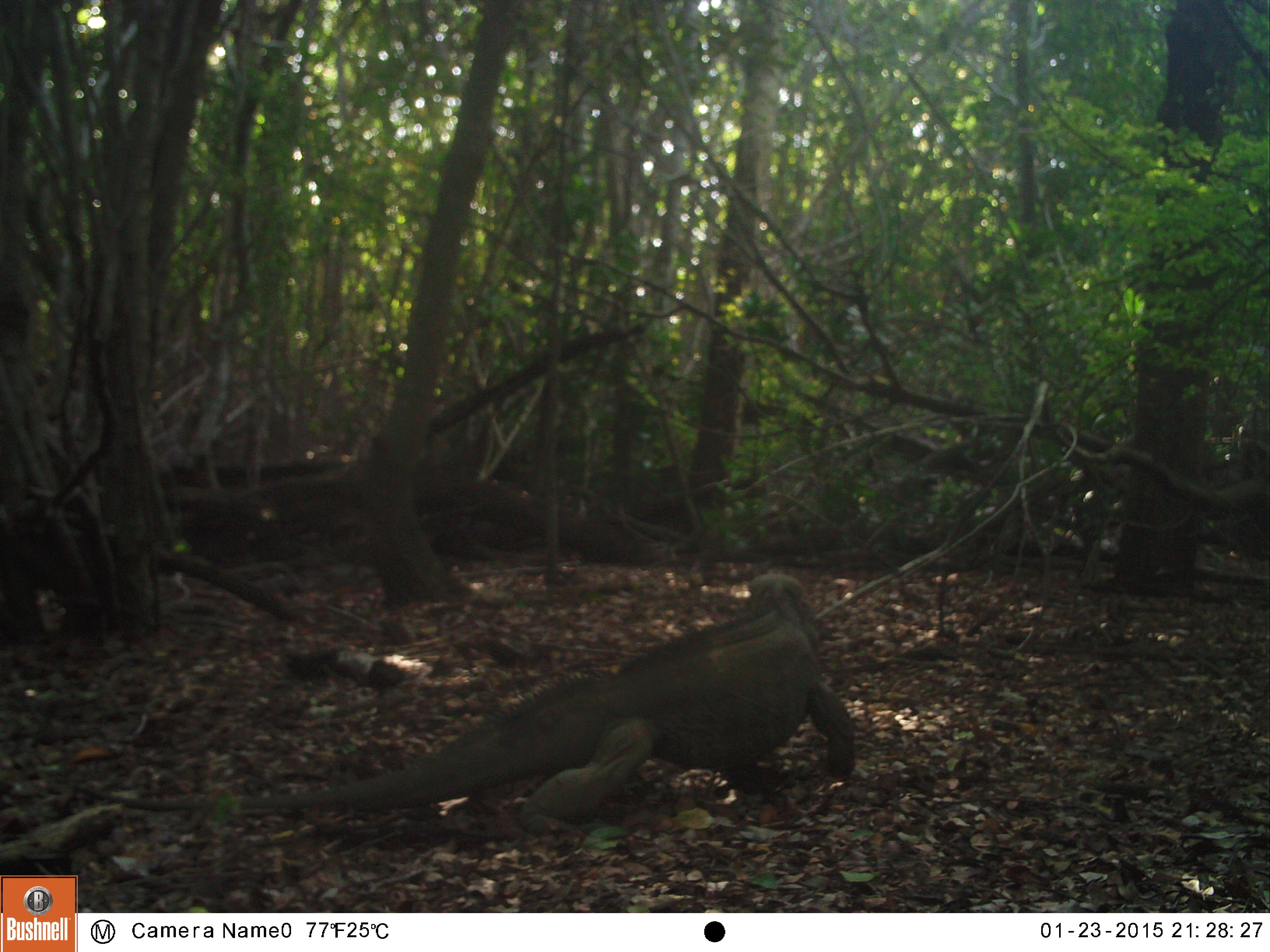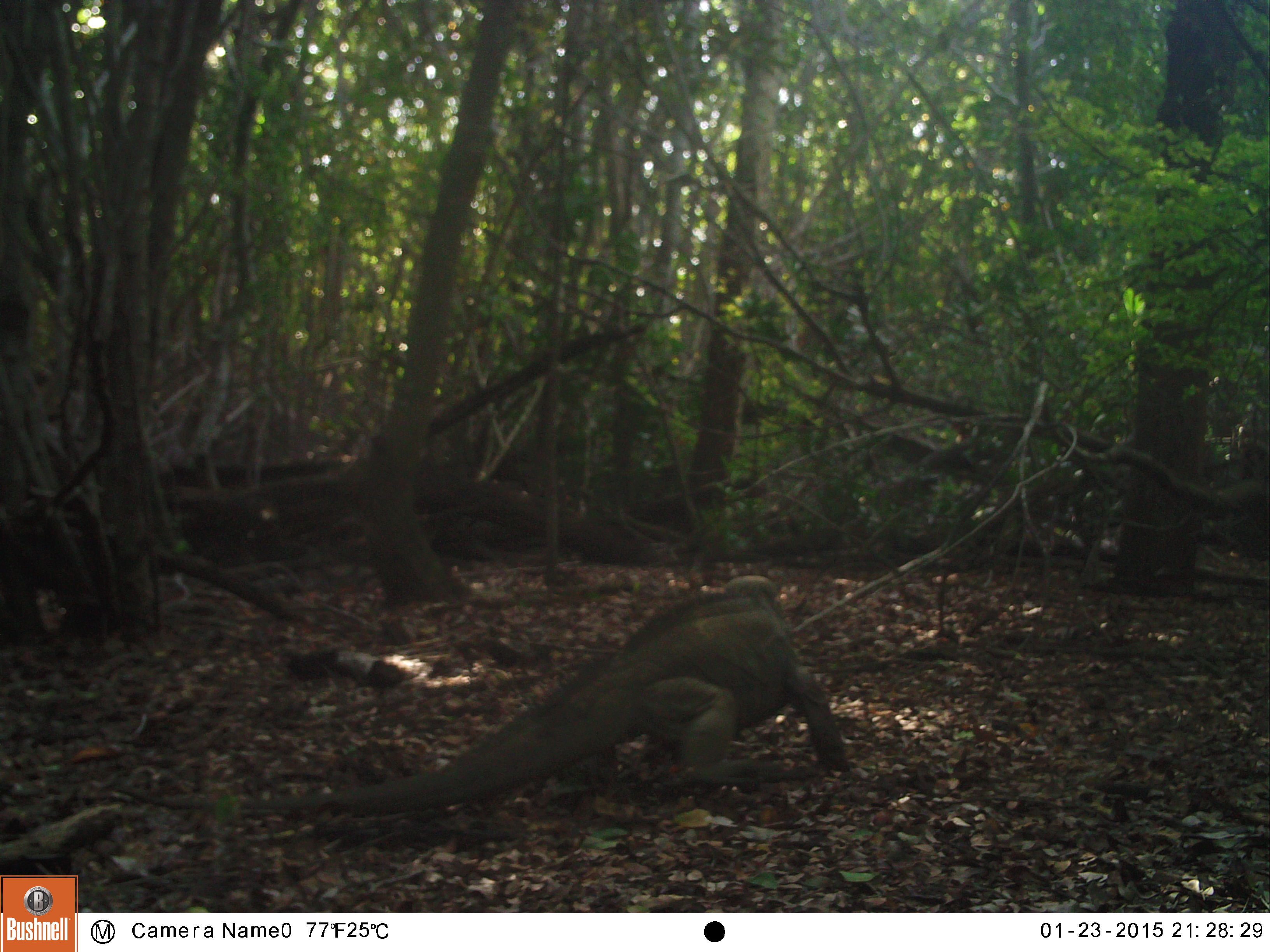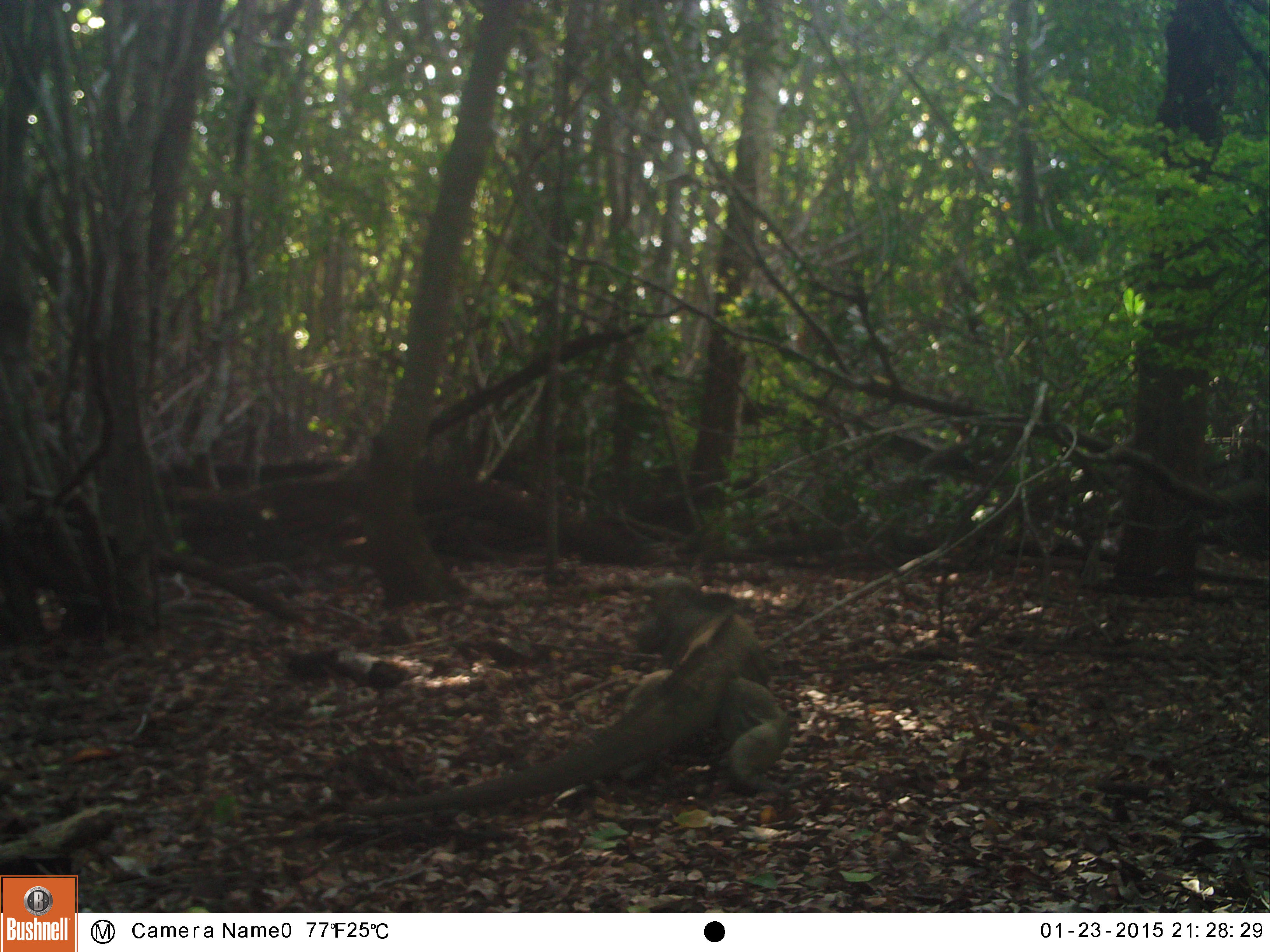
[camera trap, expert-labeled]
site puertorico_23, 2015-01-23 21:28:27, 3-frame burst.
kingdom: Animalia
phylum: Chordata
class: Reptilia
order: Squamata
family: Iguanidae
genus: Iguana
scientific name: Iguana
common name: typical iguanas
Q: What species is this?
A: Iguana (typical iguanas).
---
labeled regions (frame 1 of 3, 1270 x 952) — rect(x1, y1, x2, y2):
iguana: rect(298, 570, 855, 840)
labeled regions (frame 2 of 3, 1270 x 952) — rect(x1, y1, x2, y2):
iguana: rect(316, 579, 847, 821)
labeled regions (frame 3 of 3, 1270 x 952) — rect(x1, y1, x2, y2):
iguana: rect(322, 577, 788, 849)